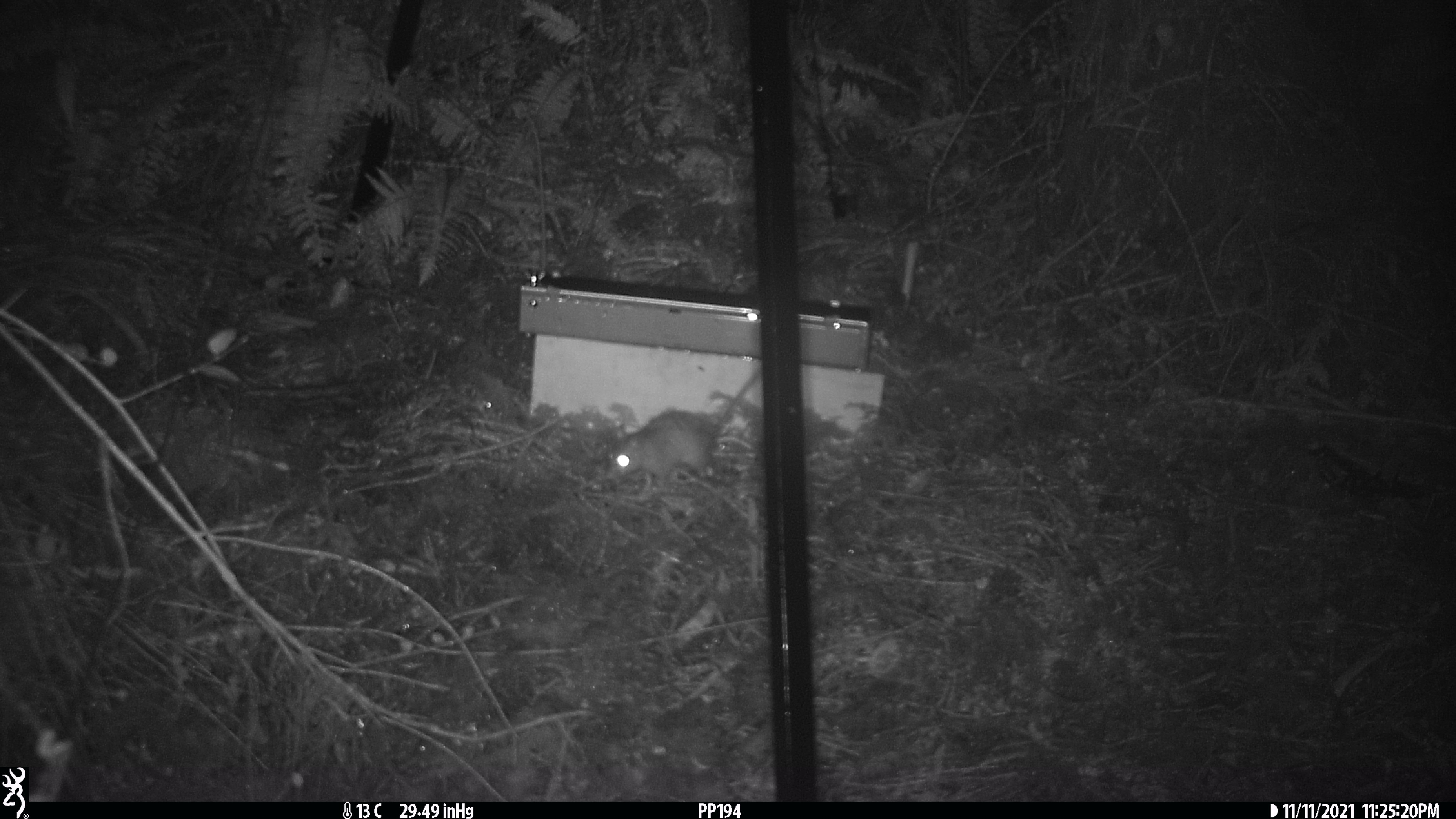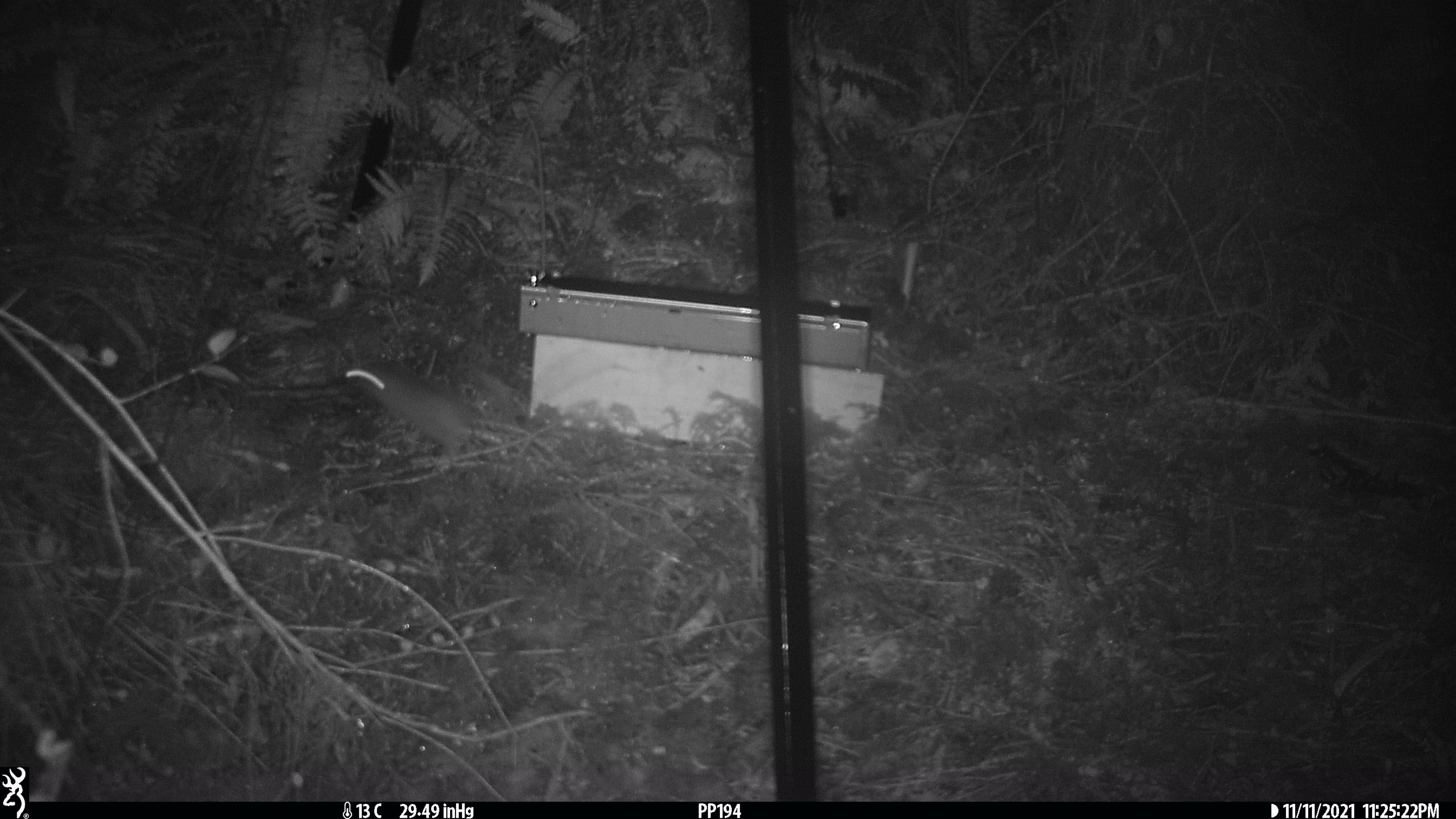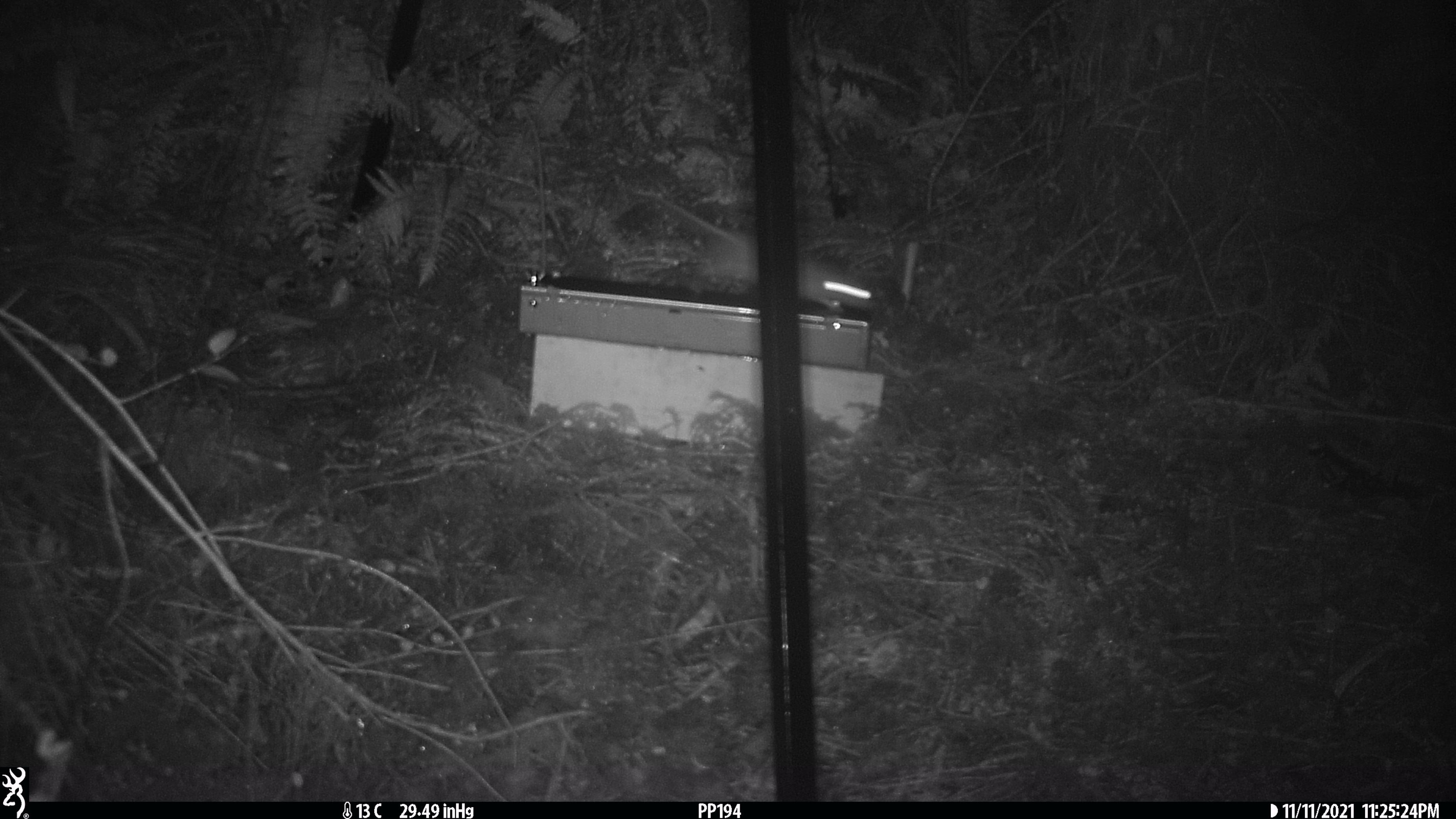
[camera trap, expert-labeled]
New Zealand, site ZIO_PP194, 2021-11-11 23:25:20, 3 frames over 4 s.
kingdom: Animalia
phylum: Chordata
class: Mammalia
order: Rodentia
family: Muridae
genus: Rattus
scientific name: Rattus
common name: rat